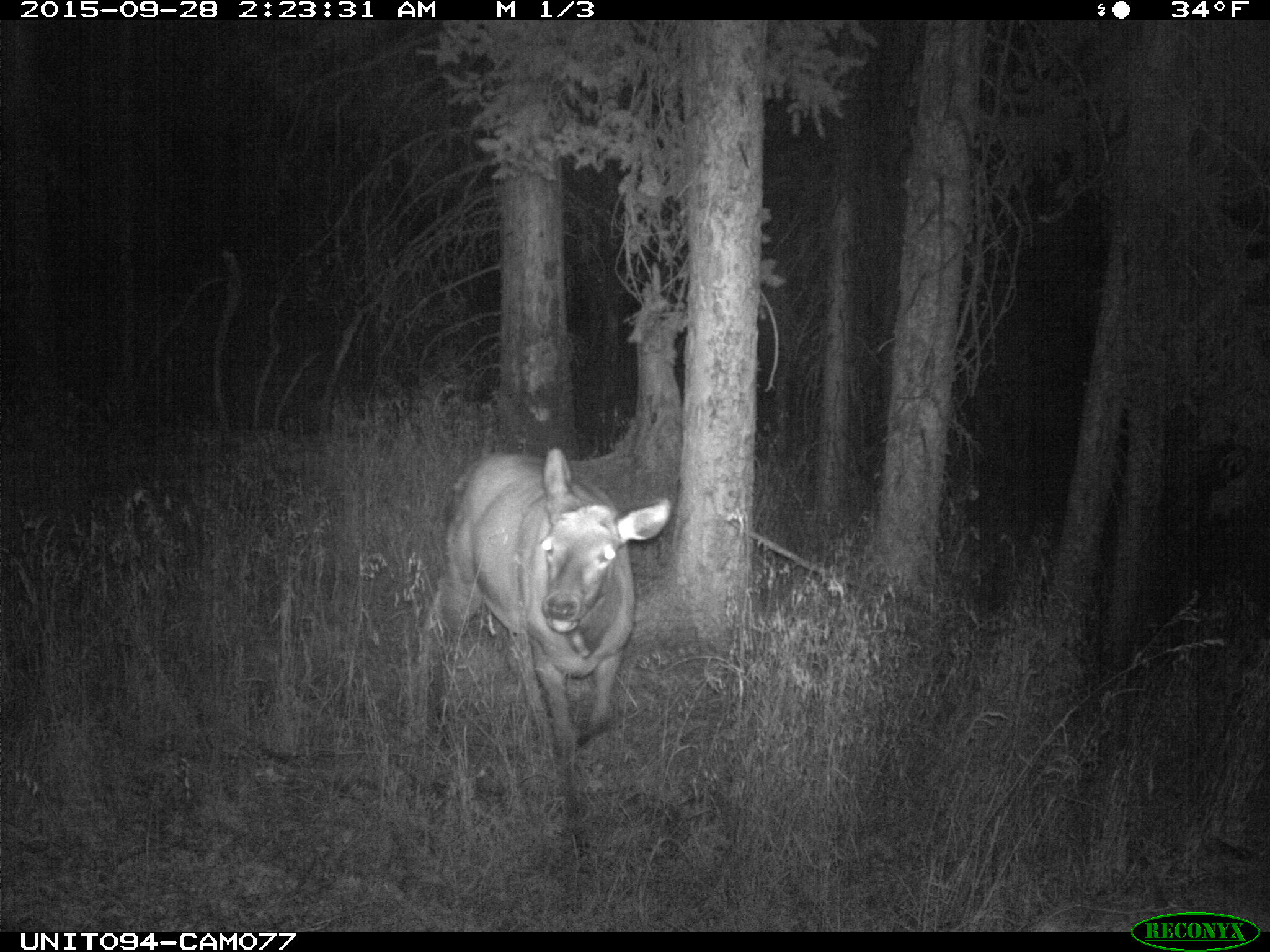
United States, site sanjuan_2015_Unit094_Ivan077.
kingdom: Animalia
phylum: Chordata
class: Mammalia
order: Artiodactyla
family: Cervidae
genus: Cervus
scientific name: Cervus elaphus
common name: red deer